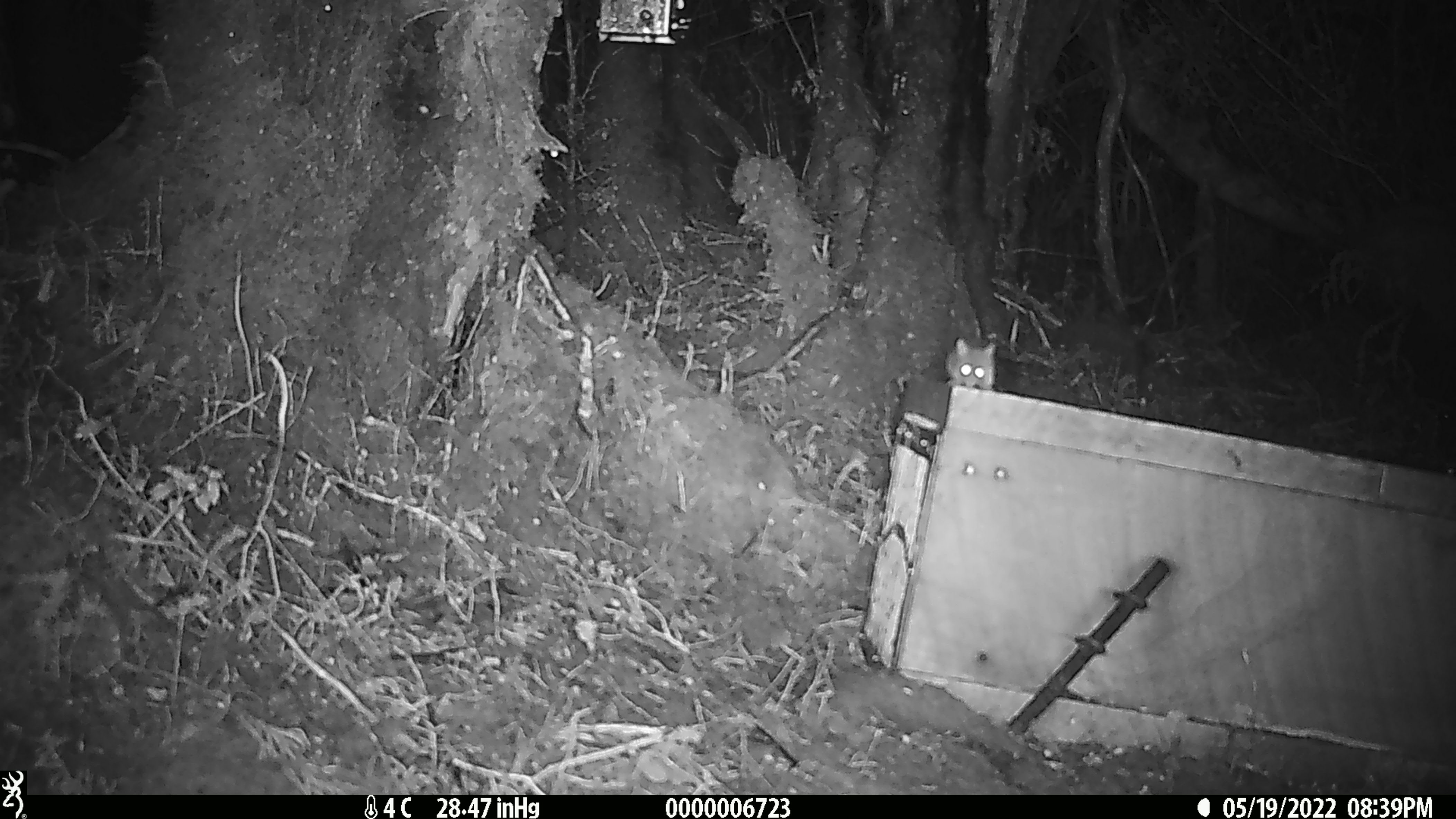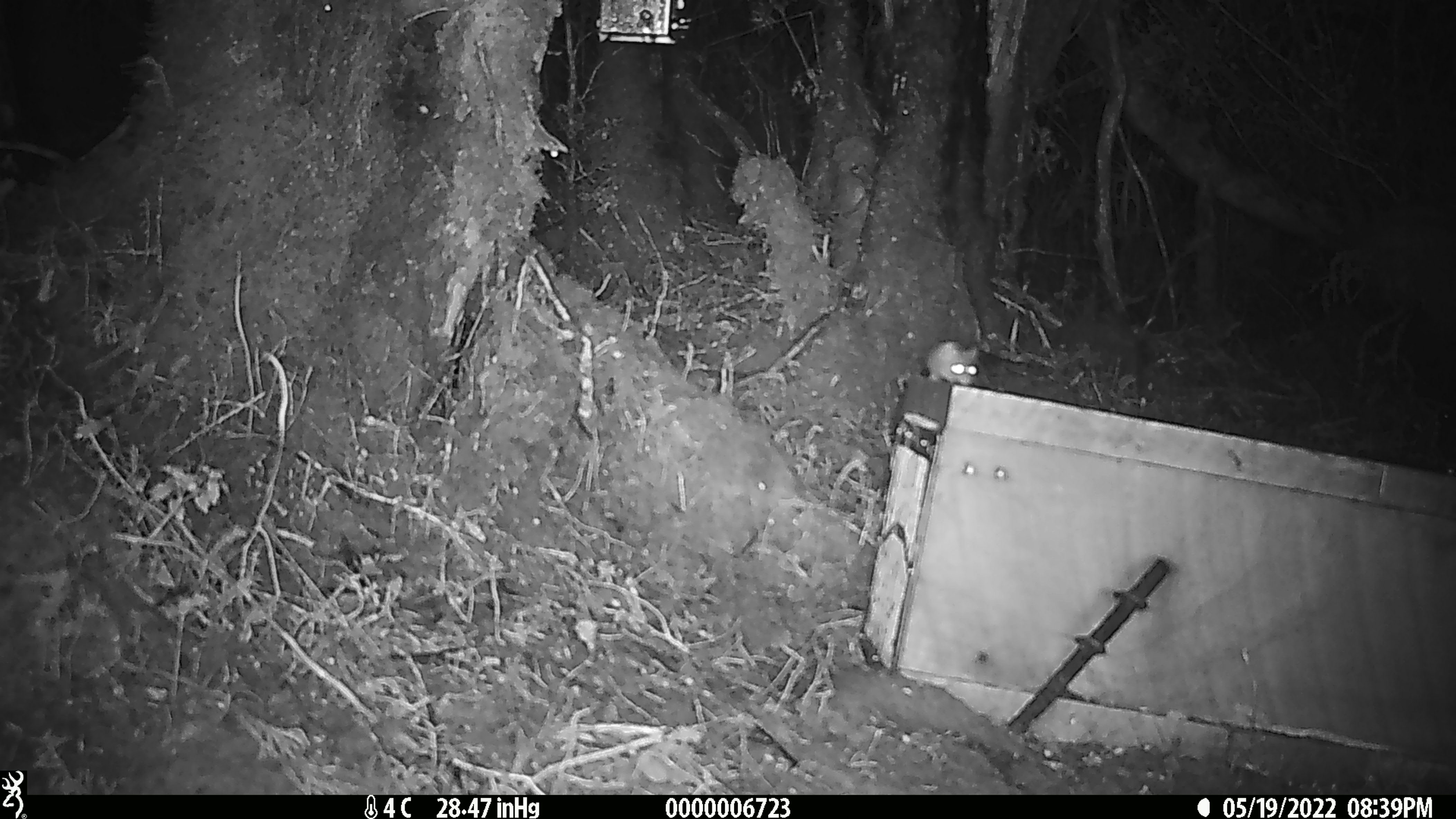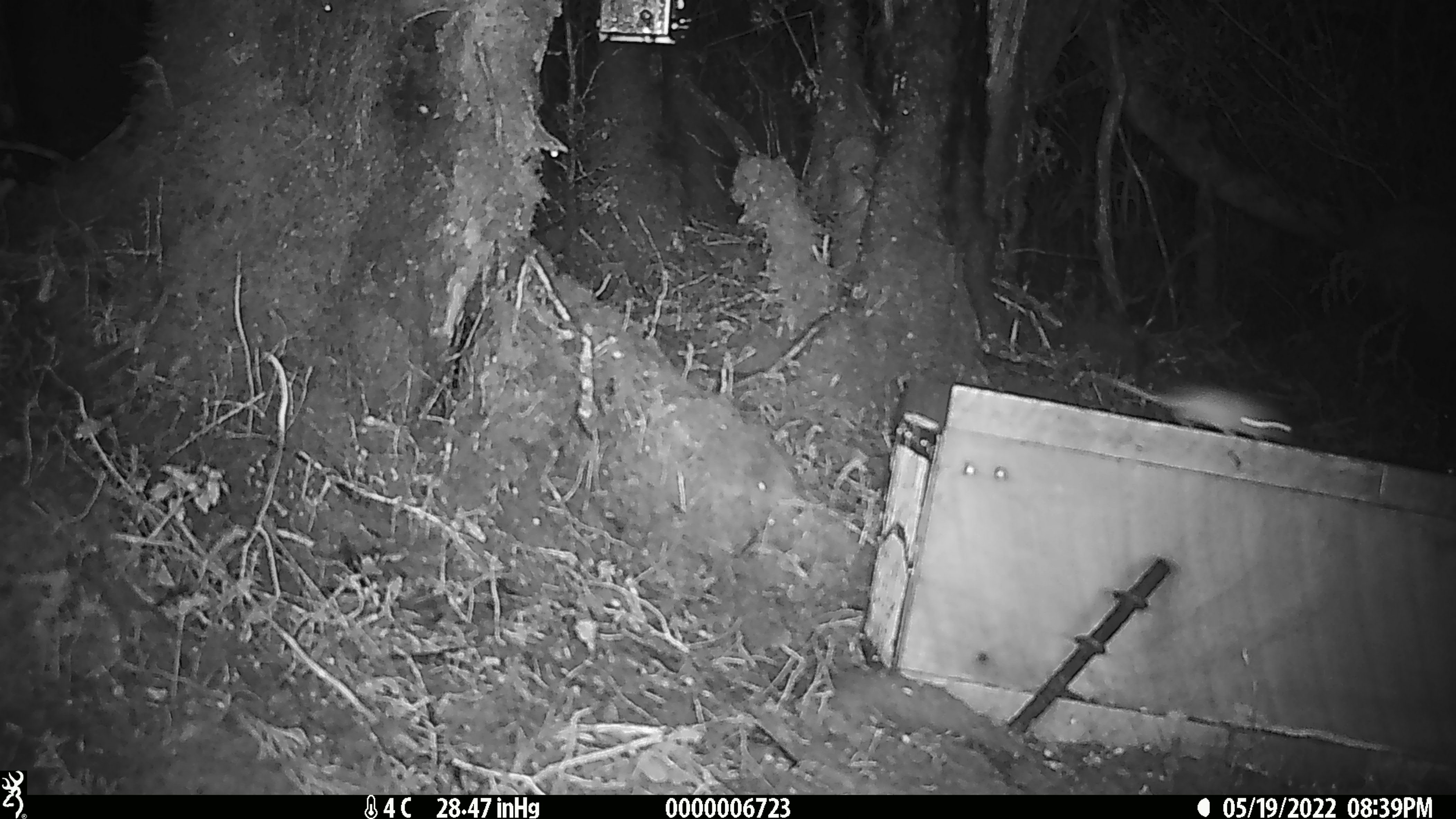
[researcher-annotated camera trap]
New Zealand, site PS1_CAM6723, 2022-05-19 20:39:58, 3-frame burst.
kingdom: Animalia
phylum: Chordata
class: Mammalia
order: Rodentia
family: Muridae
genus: Mus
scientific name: Mus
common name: mouse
Mouse (Mus).